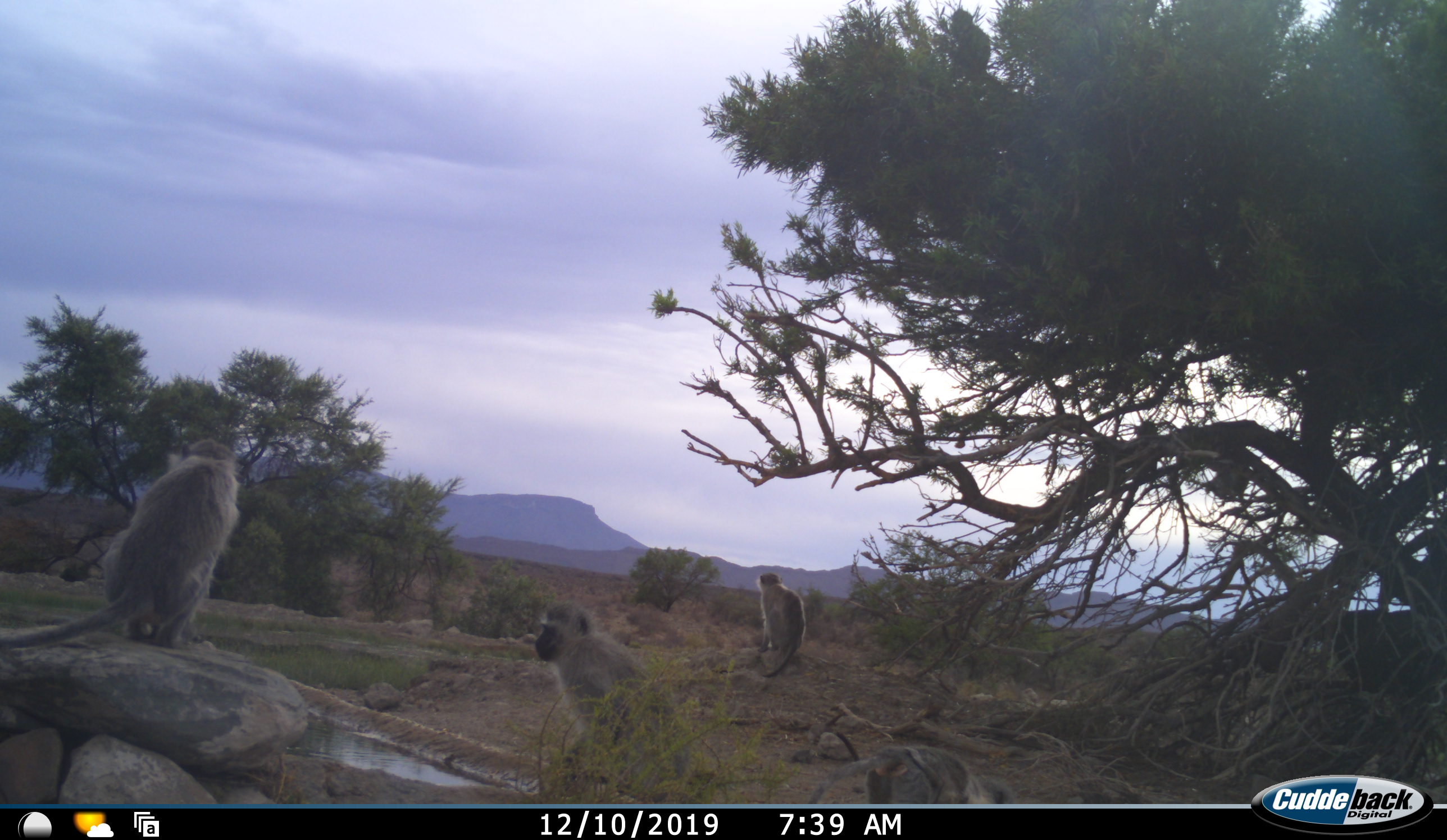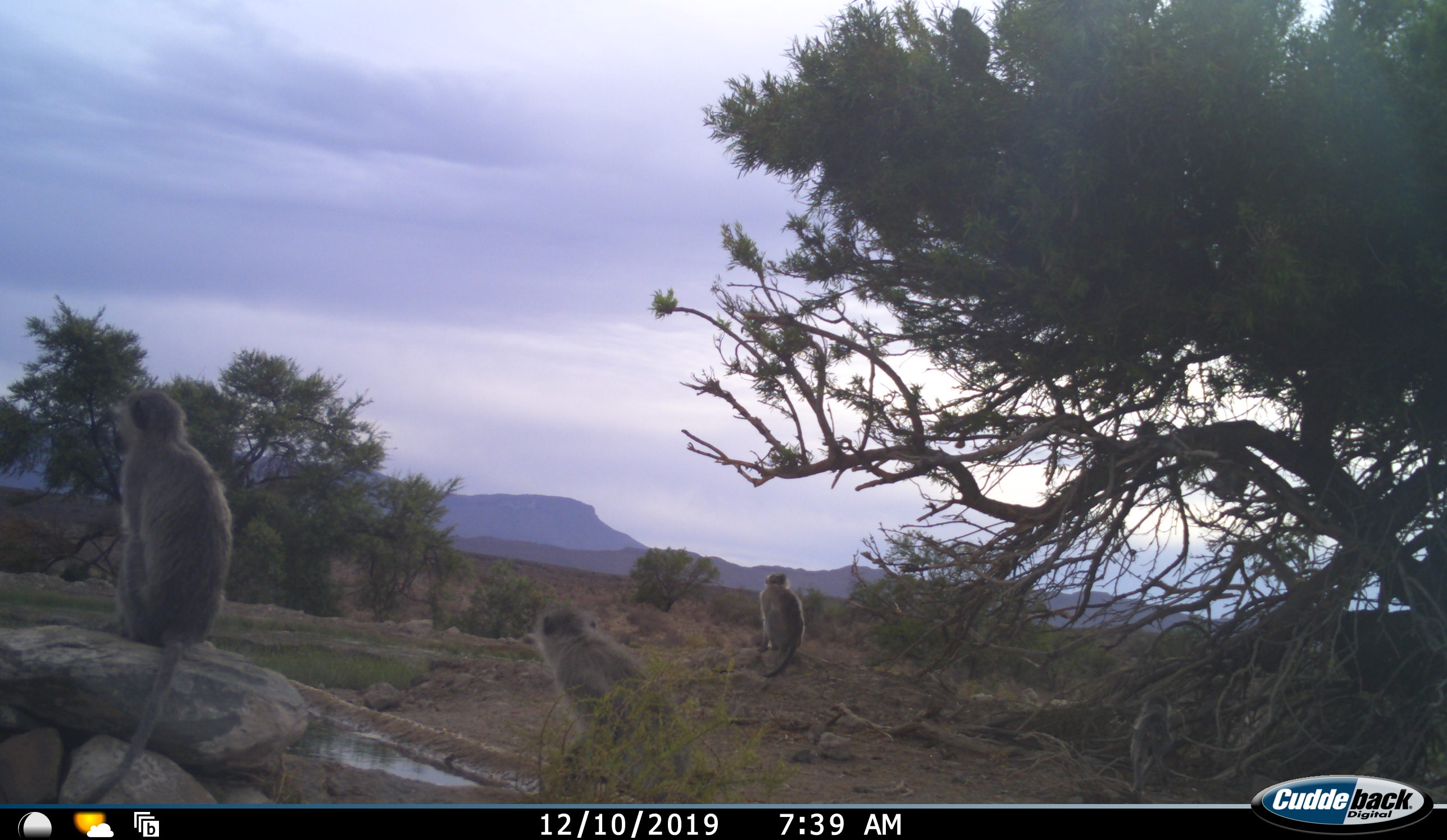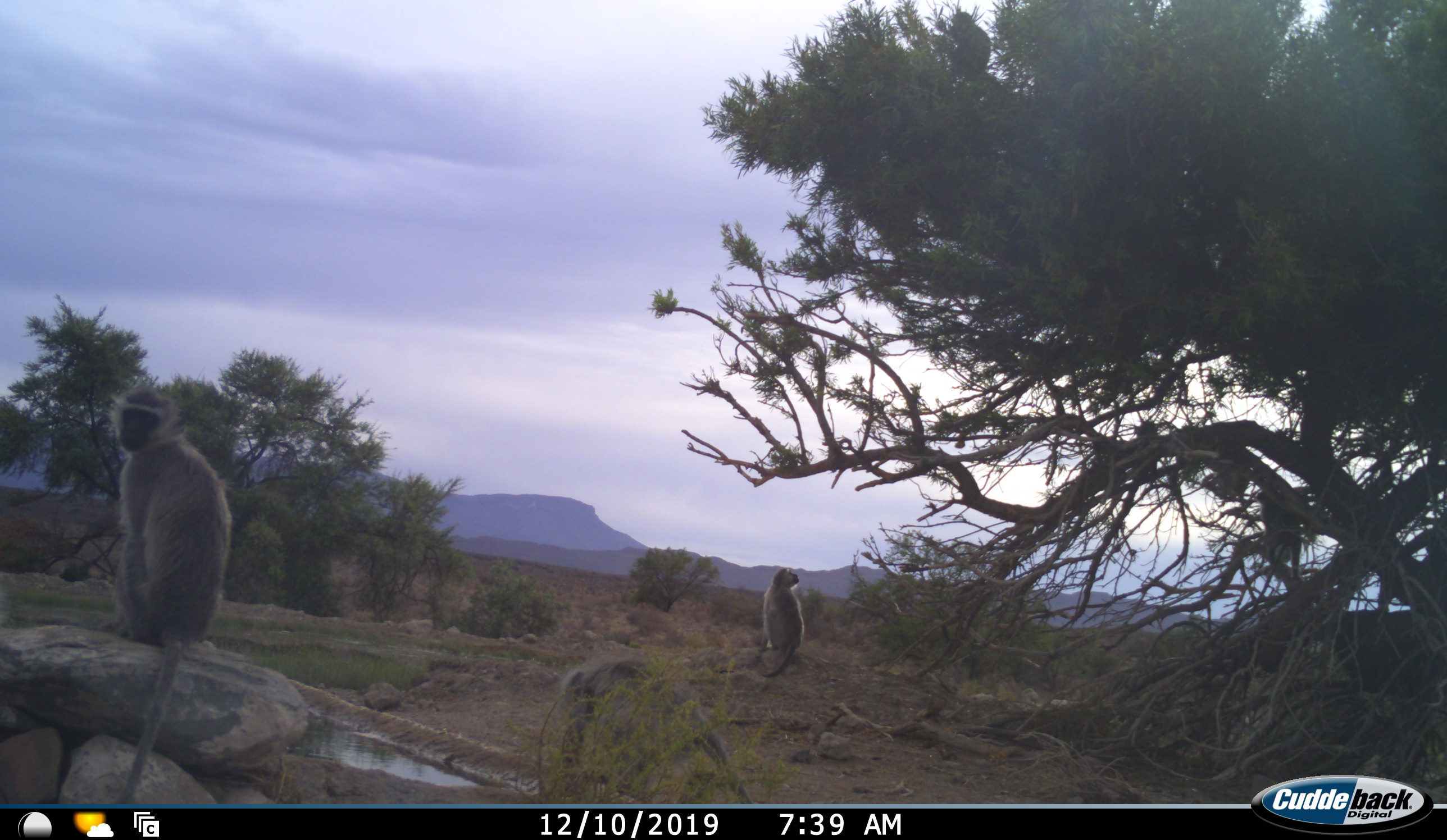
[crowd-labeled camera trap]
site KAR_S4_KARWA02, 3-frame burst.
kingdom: Animalia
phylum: Chordata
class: Mammalia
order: Primates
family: Cercopithecidae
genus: Chlorocebus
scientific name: Chlorocebus pygerythrus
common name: vervet monkey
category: monkeyvervet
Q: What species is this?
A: Monkeyvervet (vervet monkey) (Chlorocebus pygerythrus).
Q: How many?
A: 4.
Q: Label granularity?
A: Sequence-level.